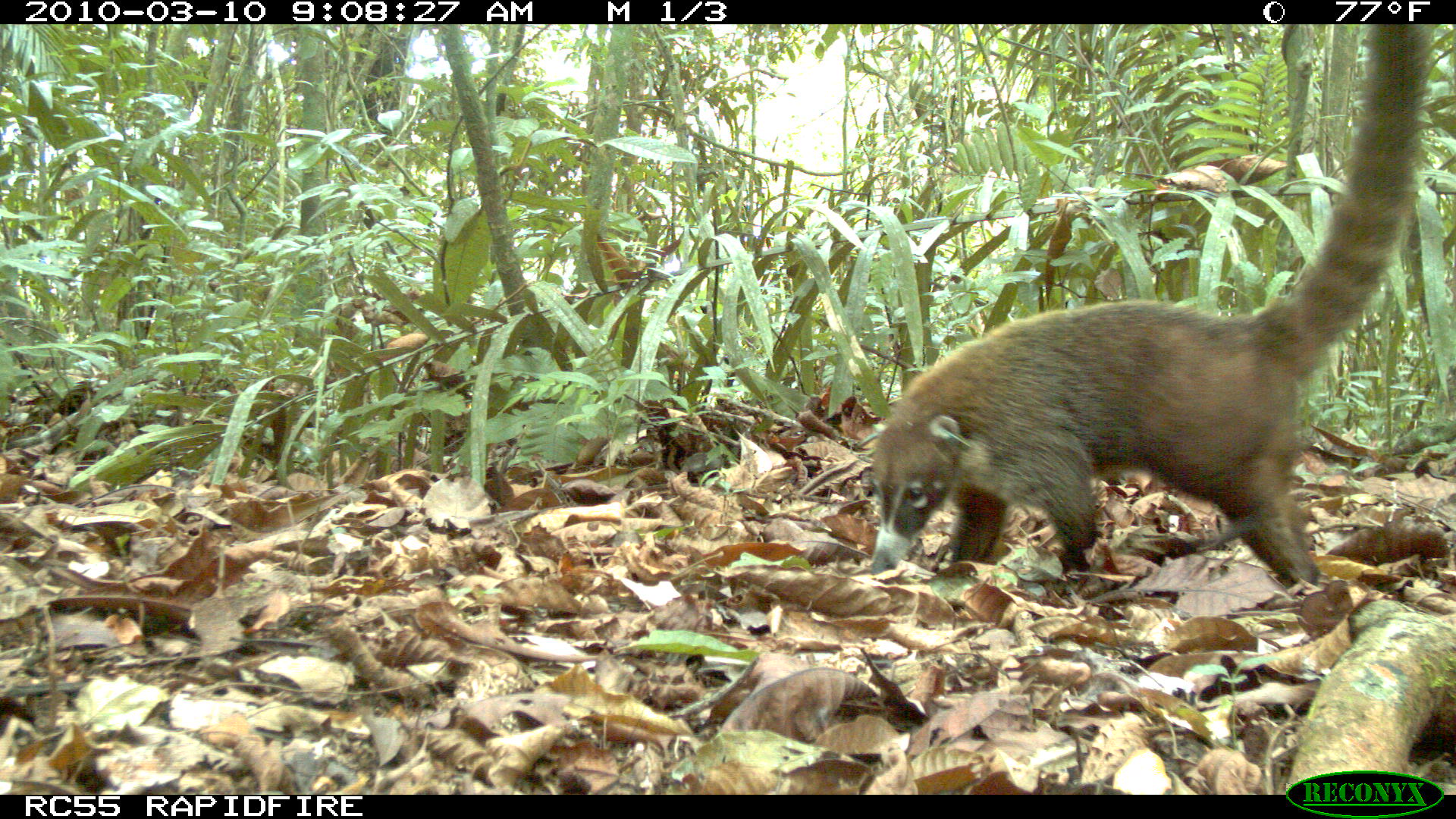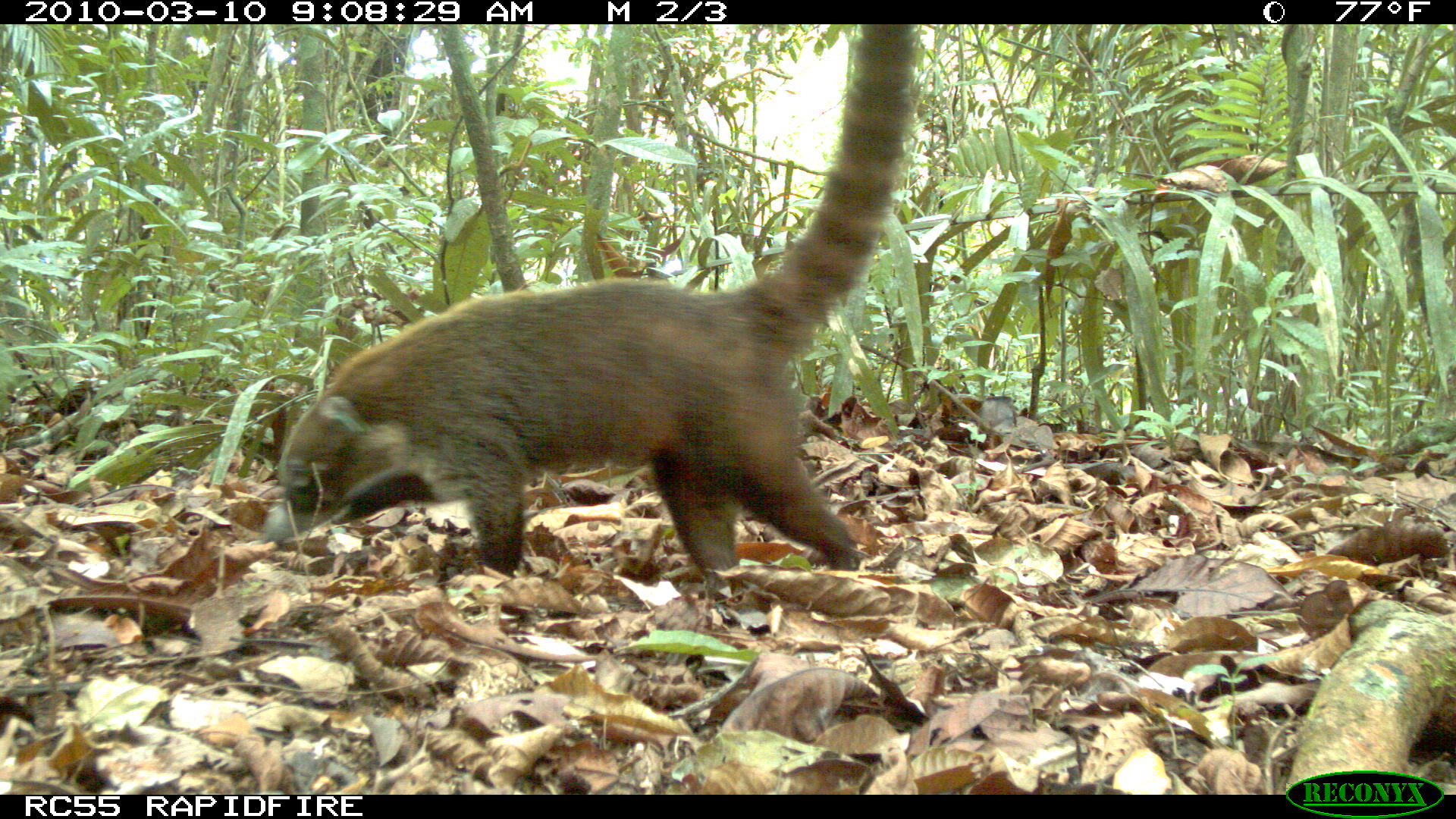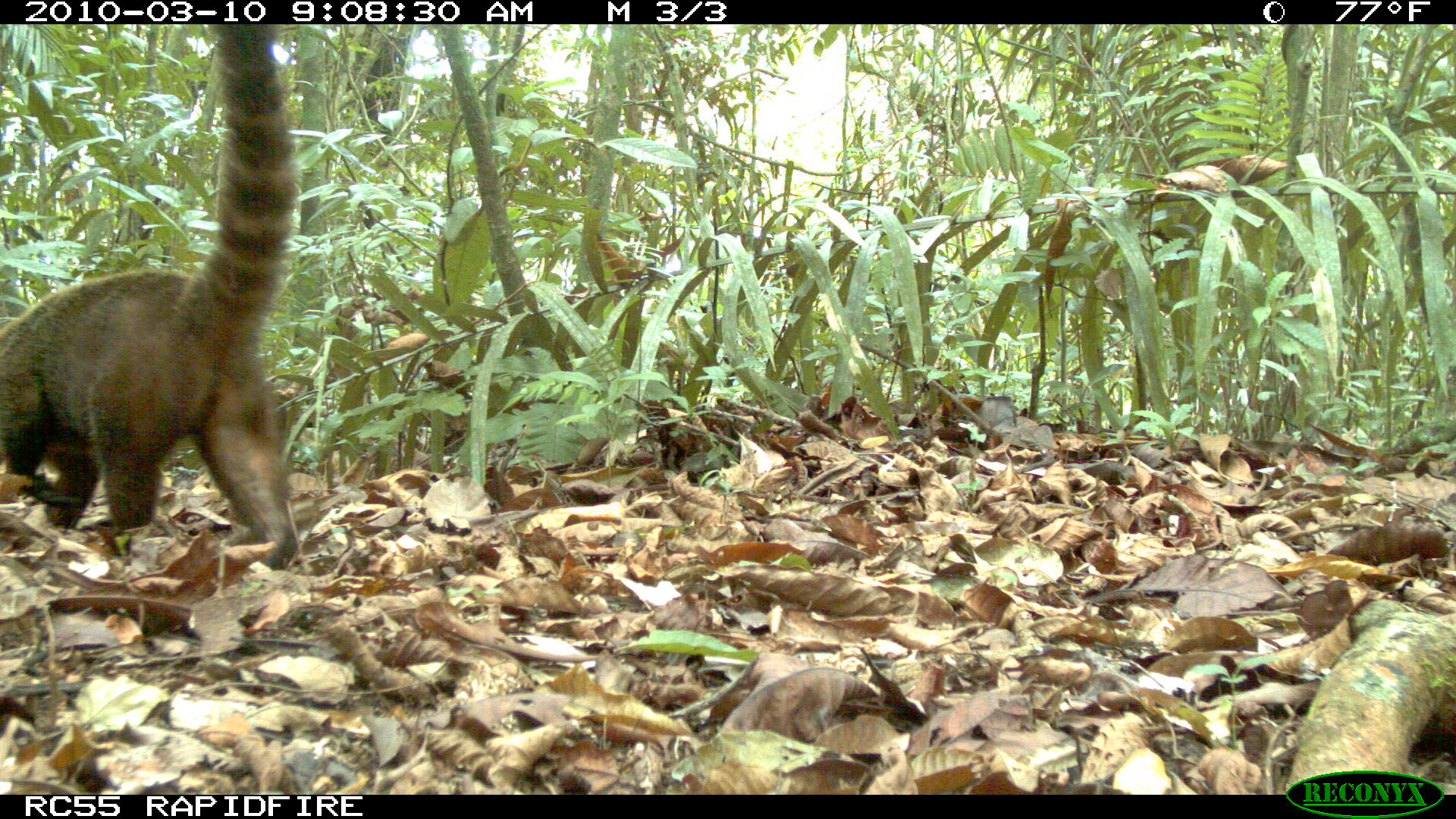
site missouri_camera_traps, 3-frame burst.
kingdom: Animalia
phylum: Chordata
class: Mammalia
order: Carnivora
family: Procyonidae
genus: Nasua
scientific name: Nasua narica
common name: white-nosed coati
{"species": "white-nosed coati (Nasua narica)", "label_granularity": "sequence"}